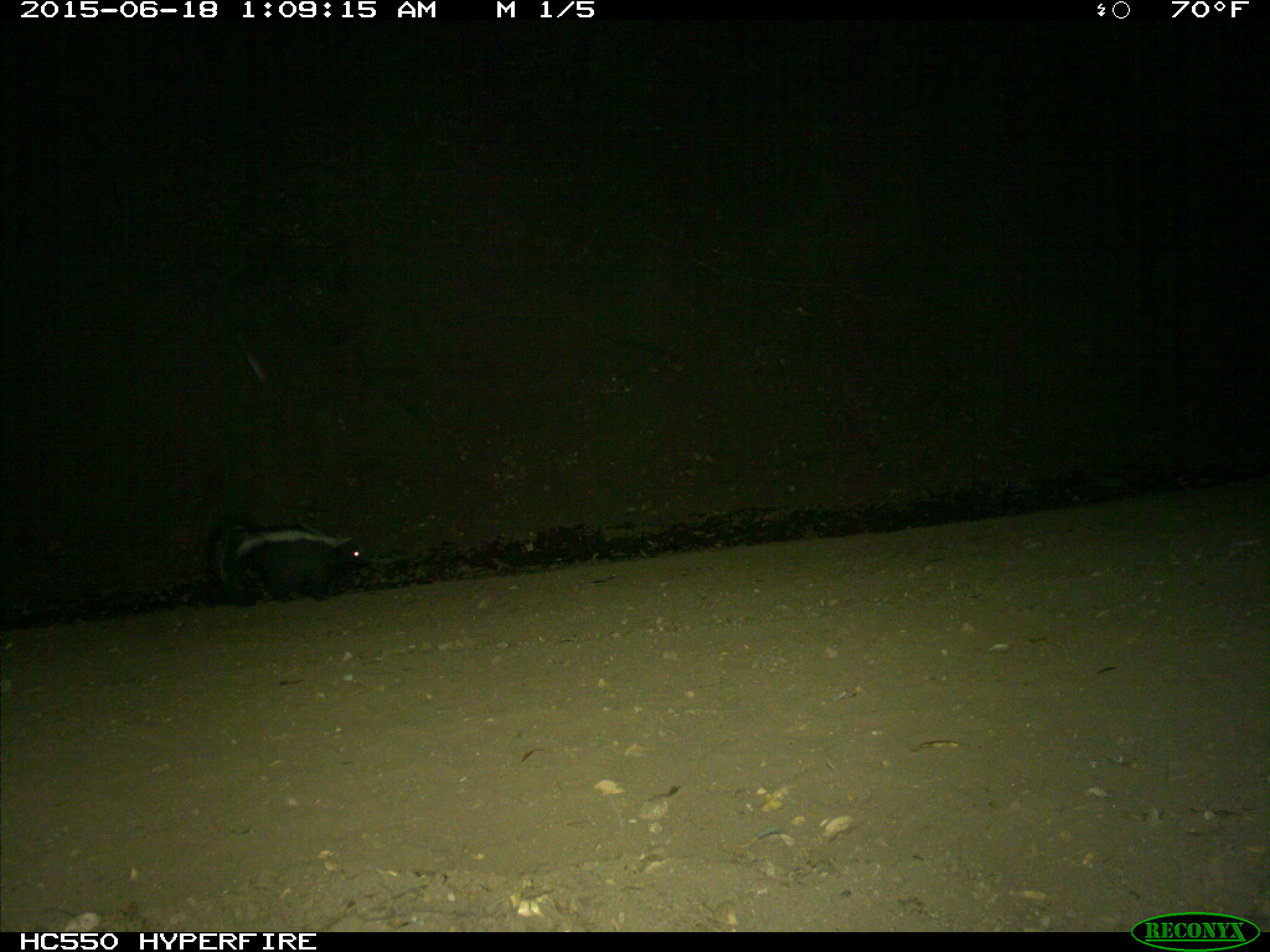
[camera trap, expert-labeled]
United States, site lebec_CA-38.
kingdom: Animalia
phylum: Chordata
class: Mammalia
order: Carnivora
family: Mephitidae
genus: Mephitis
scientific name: Mephitis mephitis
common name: striped skunk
Mephitis mephitis (striped skunk).